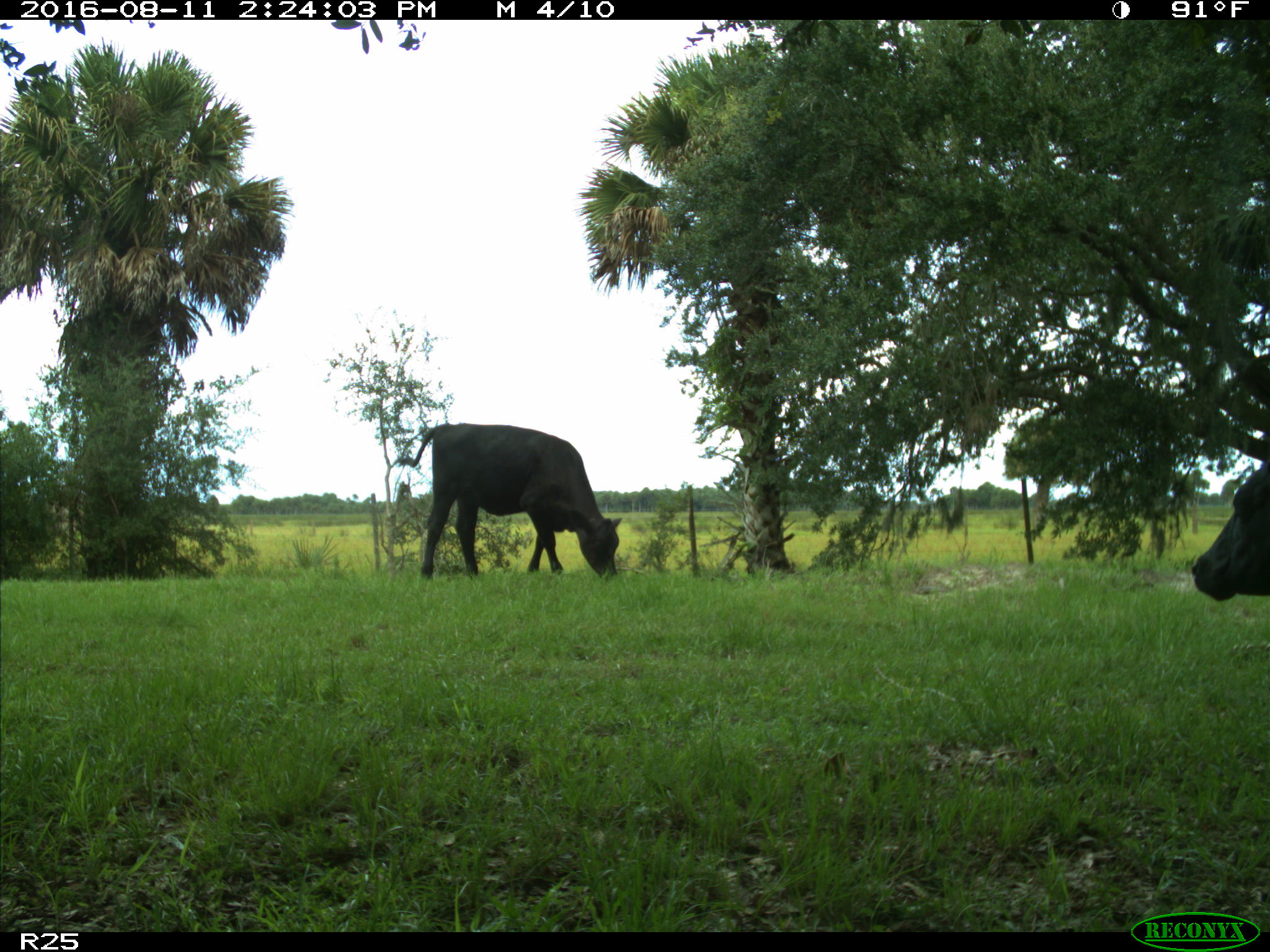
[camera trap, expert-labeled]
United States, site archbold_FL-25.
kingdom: Animalia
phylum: Chordata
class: Mammalia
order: Artiodactyla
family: Bovidae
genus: Bos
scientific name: Bos taurus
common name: domestic cow